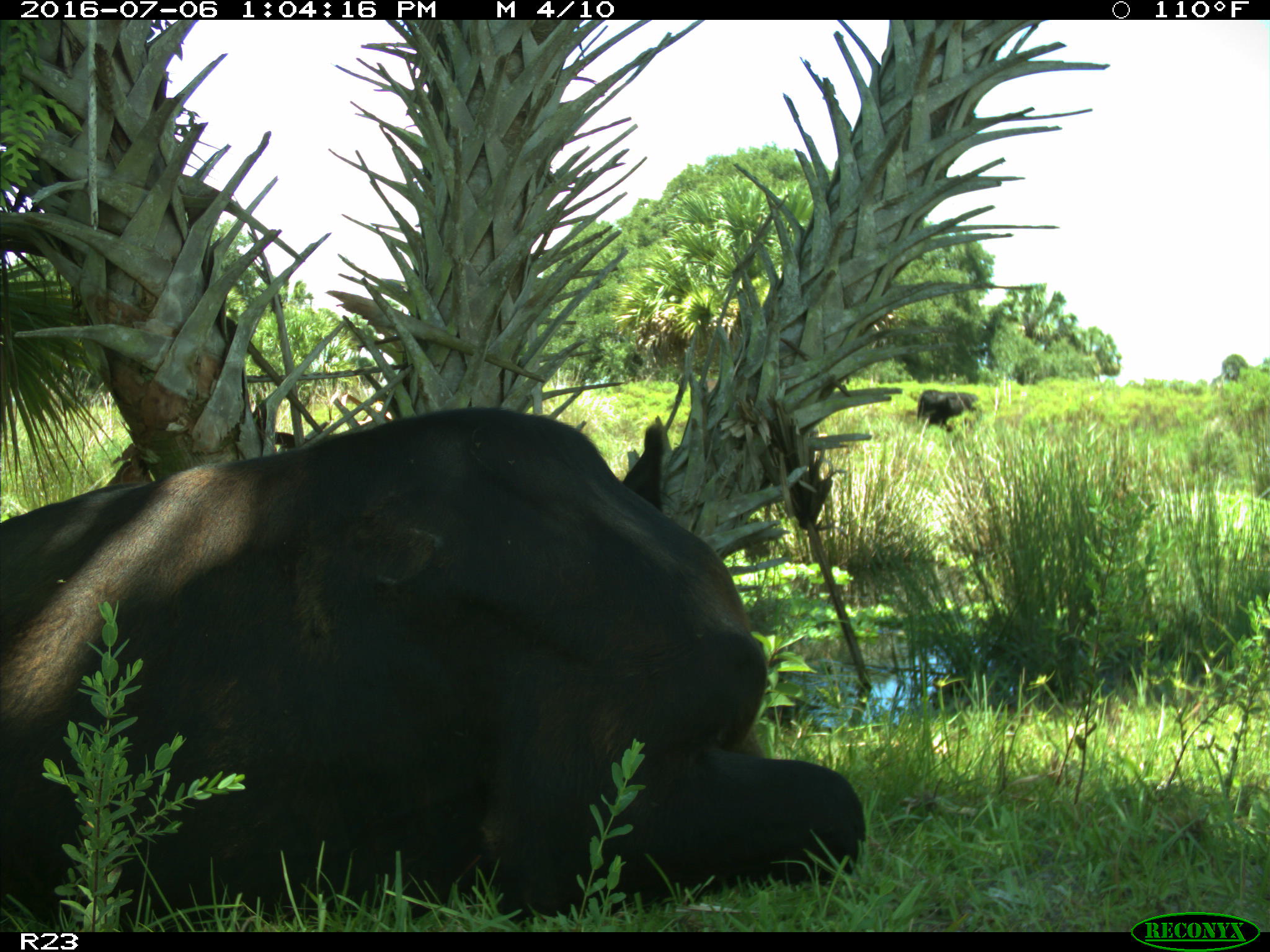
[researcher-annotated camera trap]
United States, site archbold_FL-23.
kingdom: Animalia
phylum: Chordata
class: Mammalia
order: Artiodactyla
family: Bovidae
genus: Bos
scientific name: Bos taurus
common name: domestic cow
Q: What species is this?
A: Bos taurus (domestic cow).